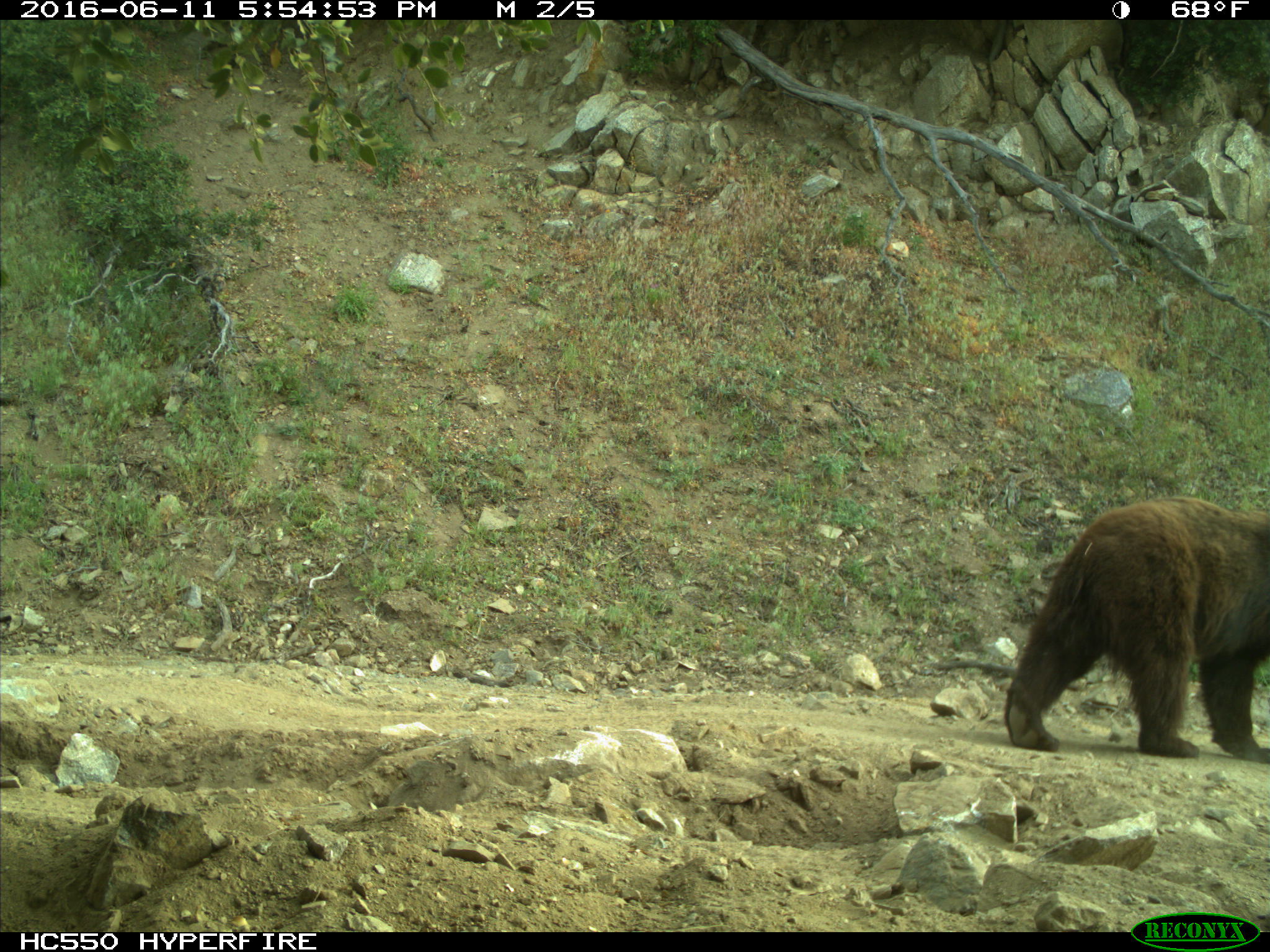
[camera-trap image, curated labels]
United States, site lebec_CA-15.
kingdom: Animalia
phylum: Chordata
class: Mammalia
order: Carnivora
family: Ursidae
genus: Ursus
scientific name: Ursus americanus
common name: american black bear